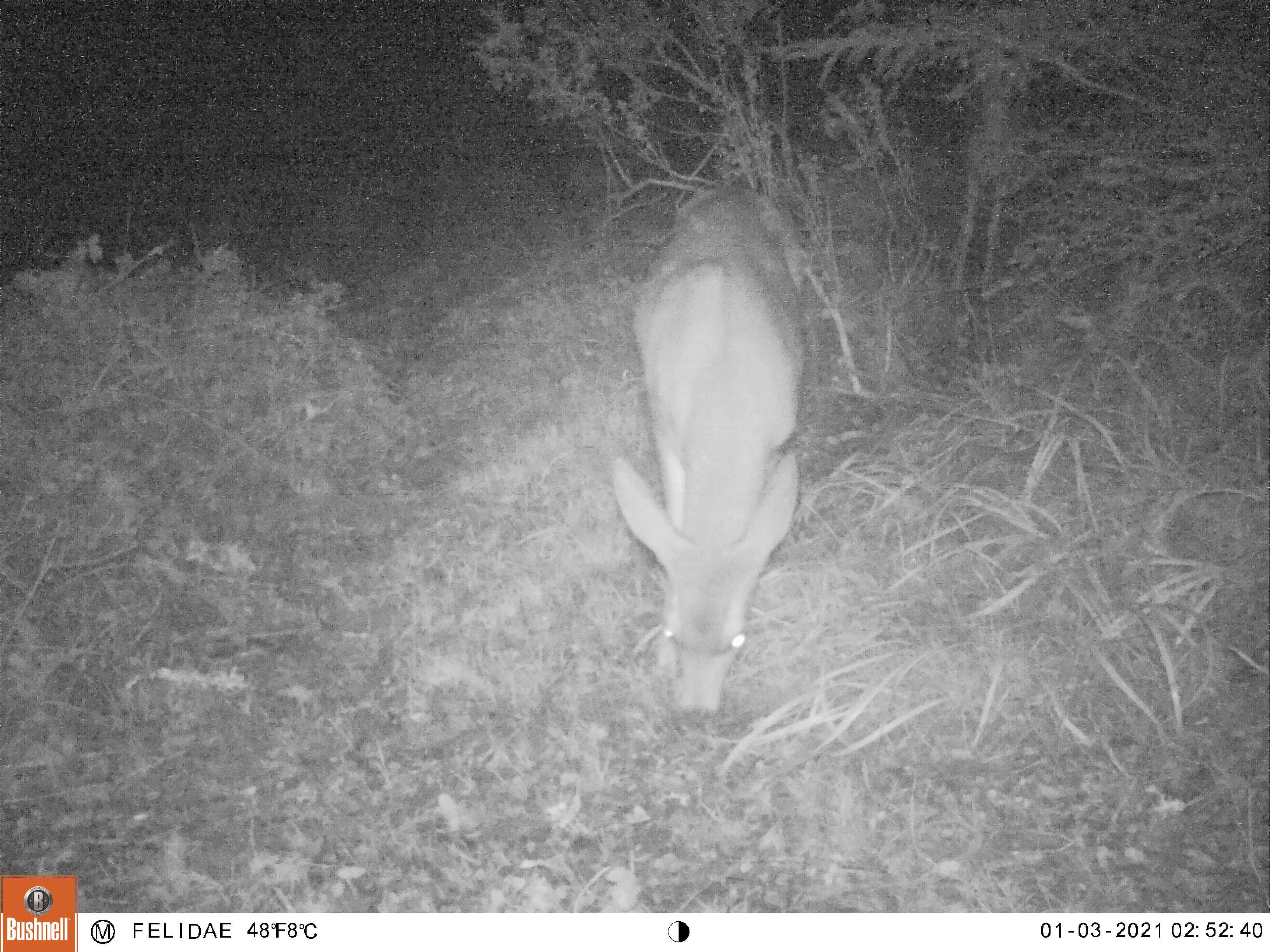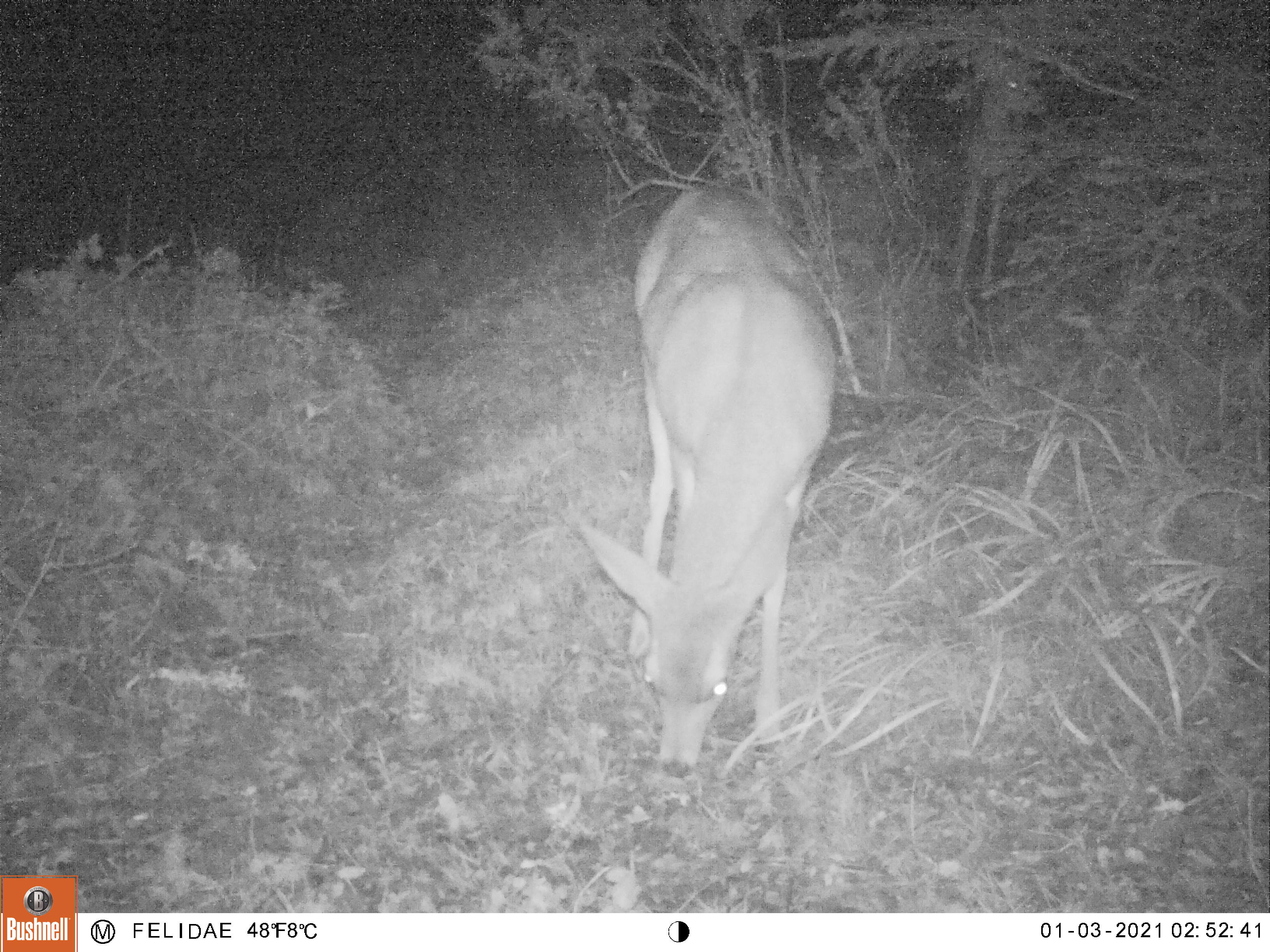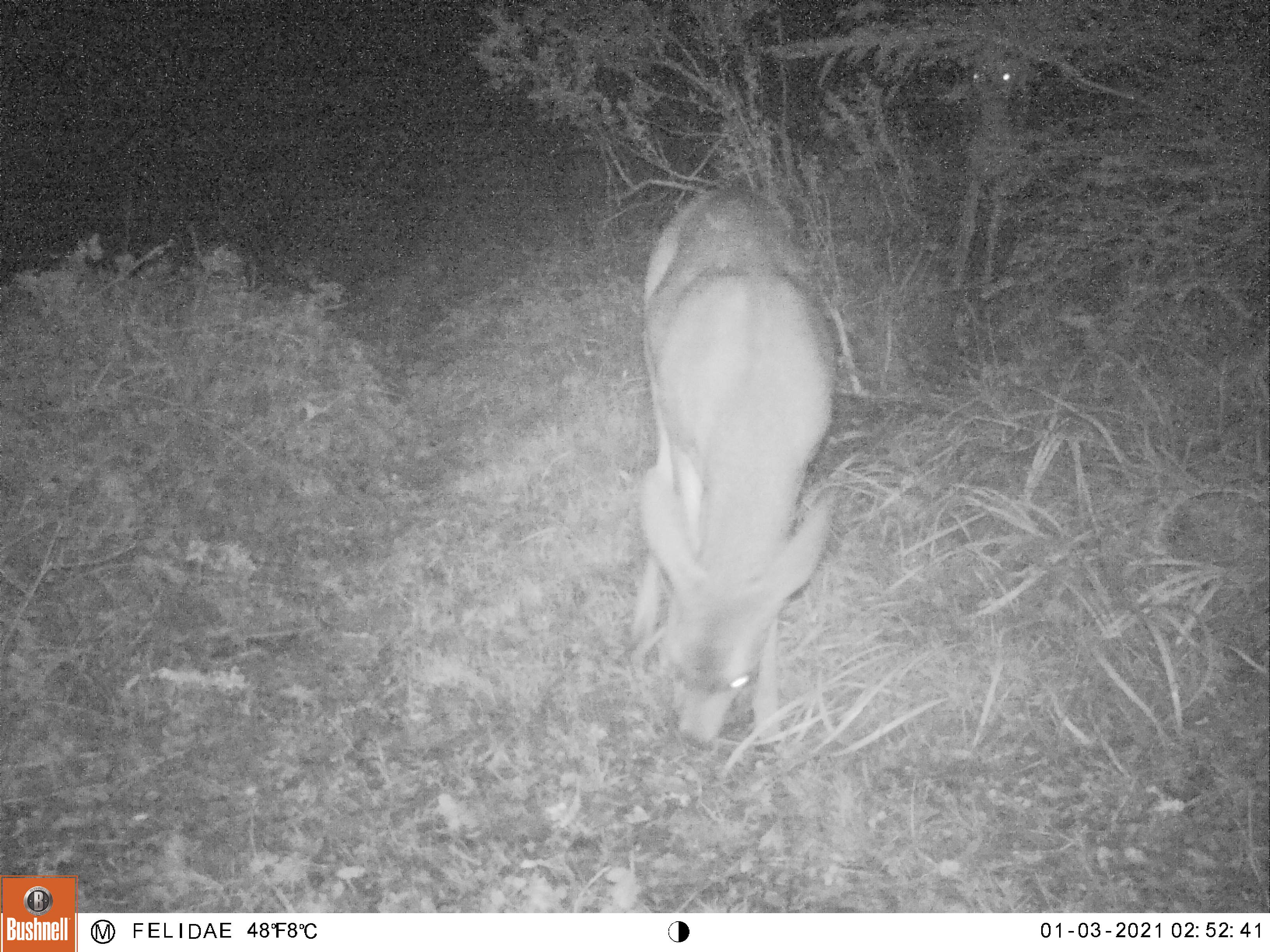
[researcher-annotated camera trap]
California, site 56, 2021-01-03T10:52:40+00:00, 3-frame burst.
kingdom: Animalia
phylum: Chordata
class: Mammalia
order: Artiodactyla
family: Cervidae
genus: Odocoileus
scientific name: Odocoileus hemionus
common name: mule deer